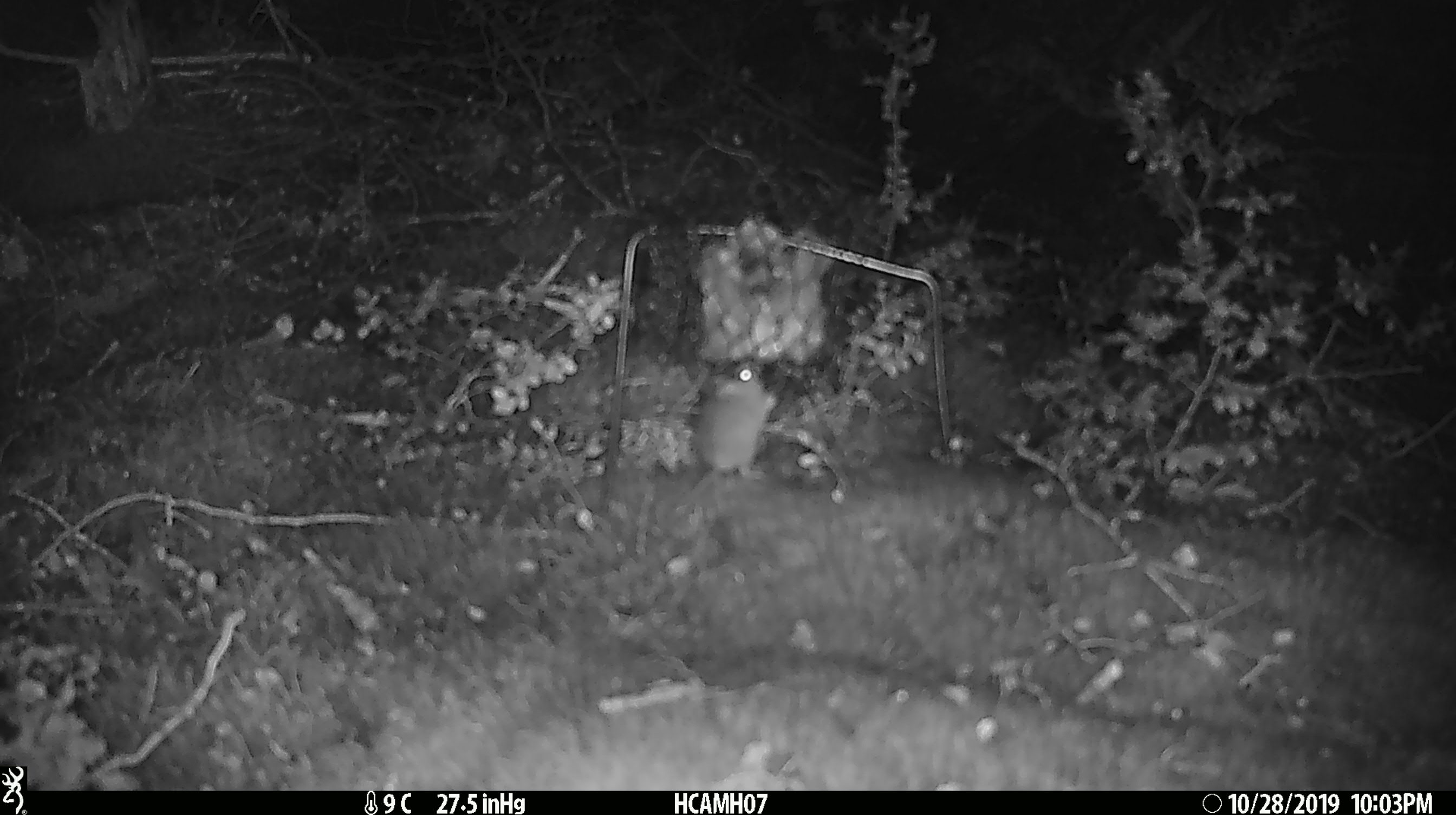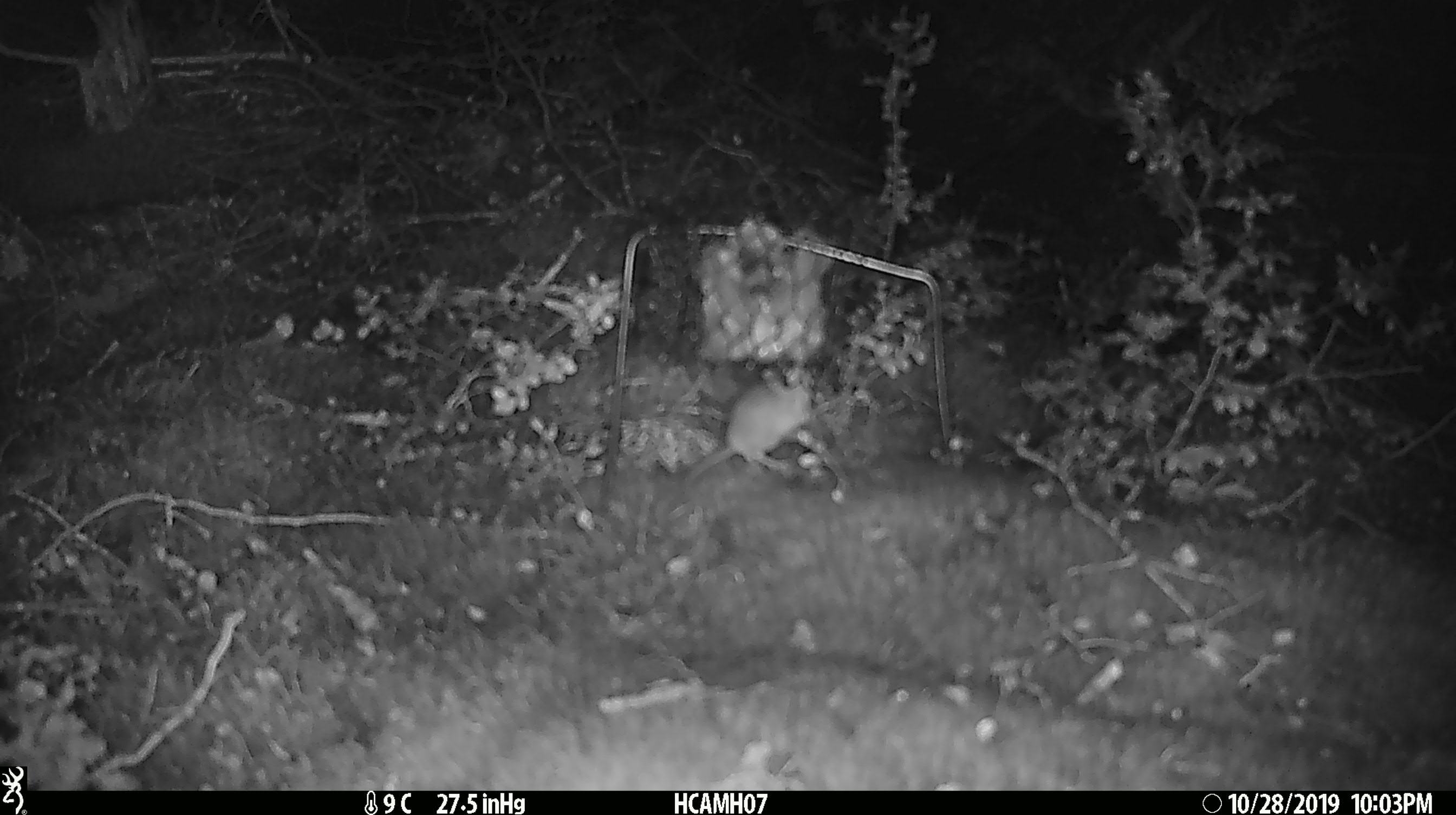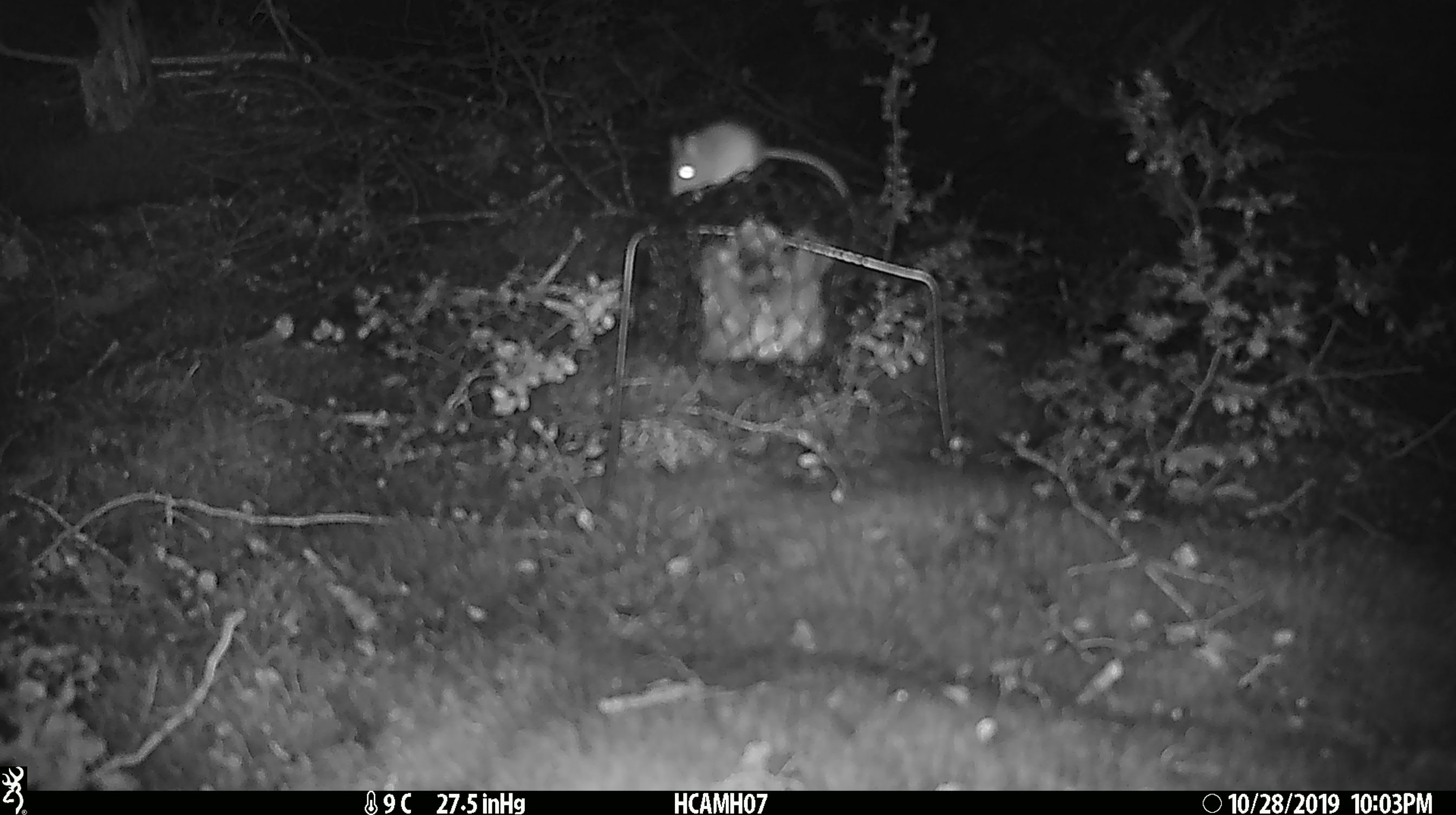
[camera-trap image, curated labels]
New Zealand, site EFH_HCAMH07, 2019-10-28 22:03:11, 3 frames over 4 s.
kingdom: Animalia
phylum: Chordata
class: Mammalia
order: Rodentia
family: Muridae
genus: Mus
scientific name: Mus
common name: mouse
Mouse (Mus).